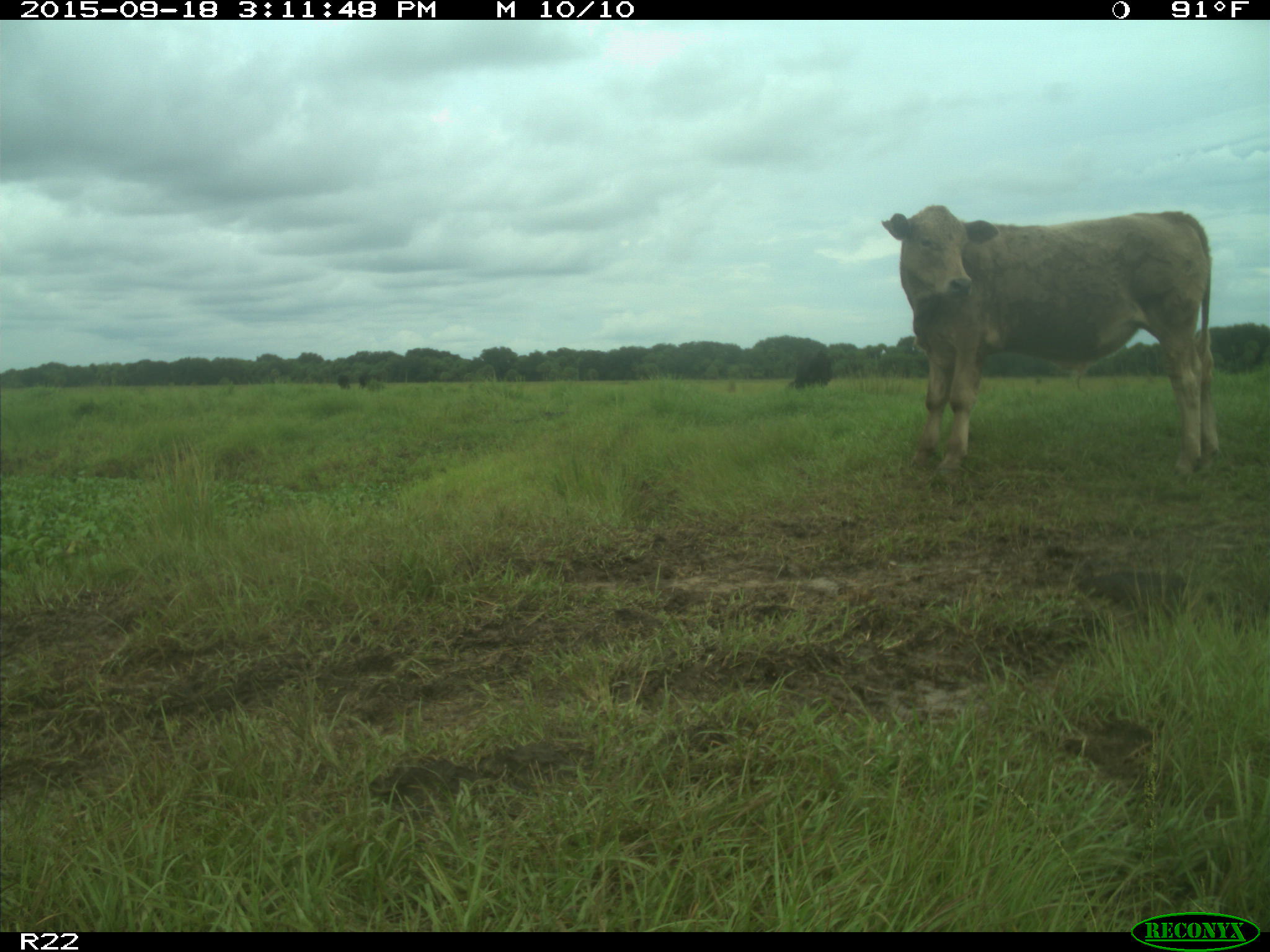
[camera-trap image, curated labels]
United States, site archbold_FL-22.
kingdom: Animalia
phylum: Chordata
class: Mammalia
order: Artiodactyla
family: Bovidae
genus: Bos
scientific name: Bos taurus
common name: domestic cow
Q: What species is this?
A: Bos taurus (domestic cow).